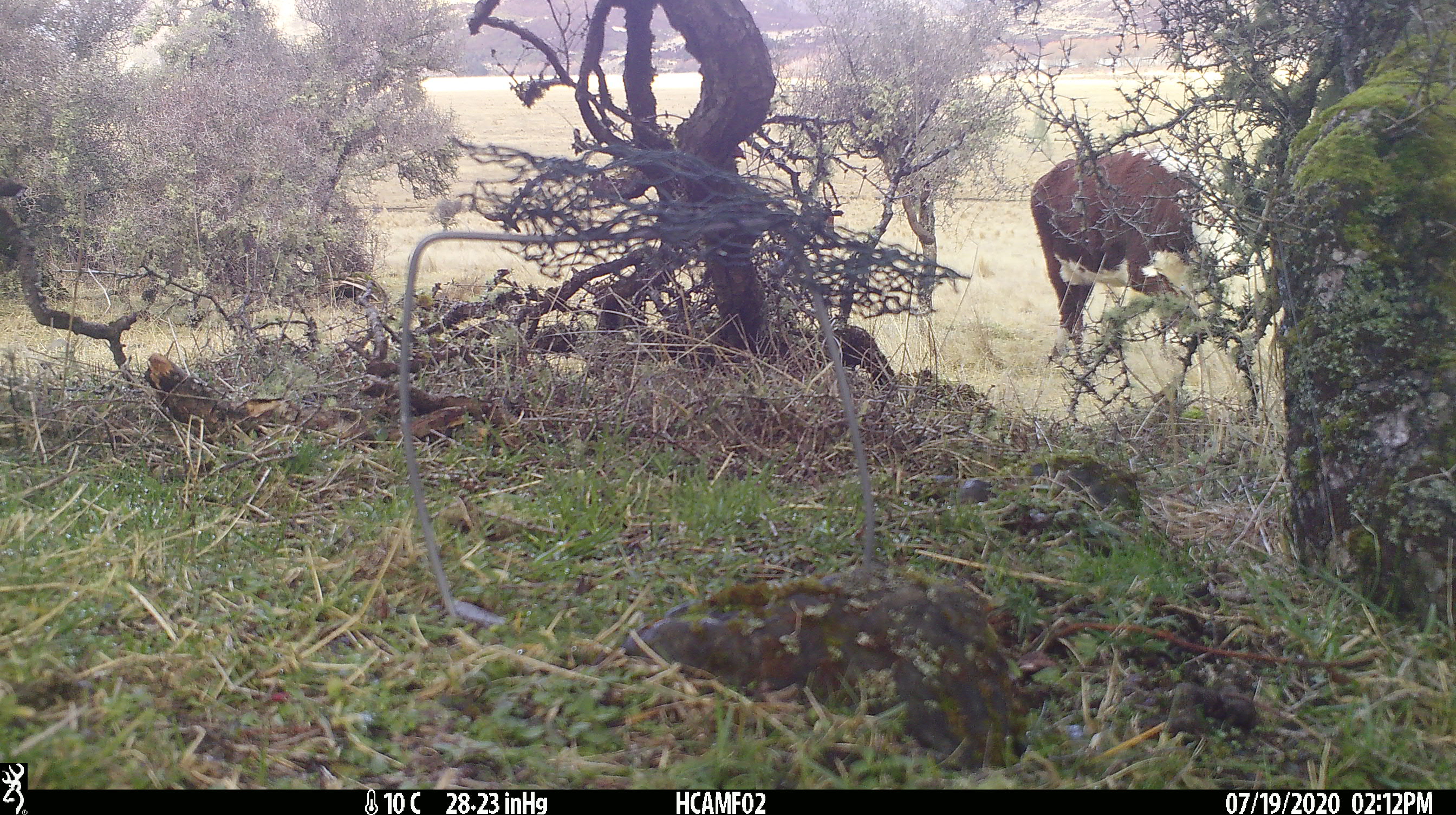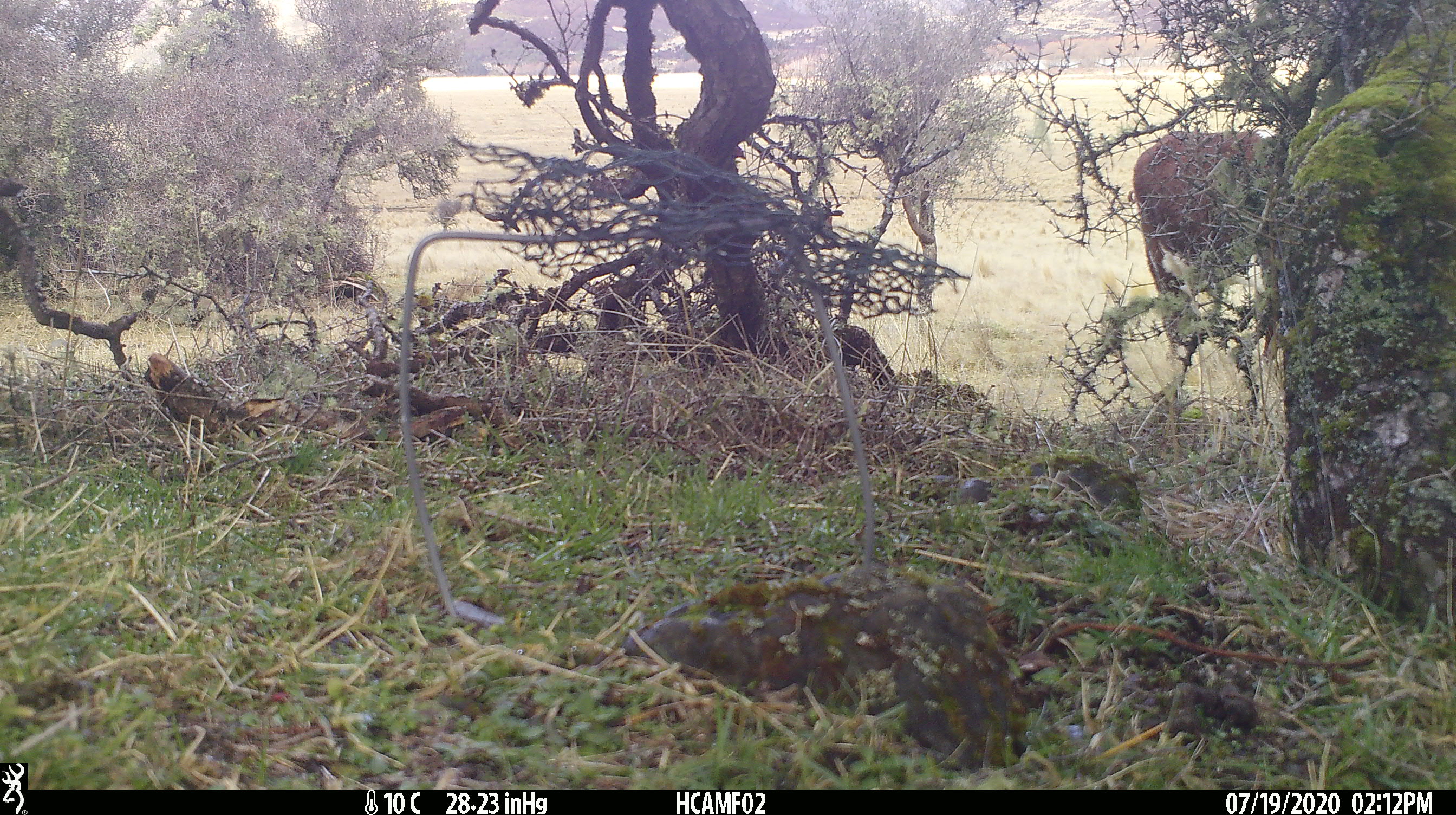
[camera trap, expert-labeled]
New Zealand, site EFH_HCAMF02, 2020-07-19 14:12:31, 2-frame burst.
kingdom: Animalia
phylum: Chordata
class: Mammalia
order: Artiodactyla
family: Bovidae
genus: Bos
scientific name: Bos taurus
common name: domestic cow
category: cow